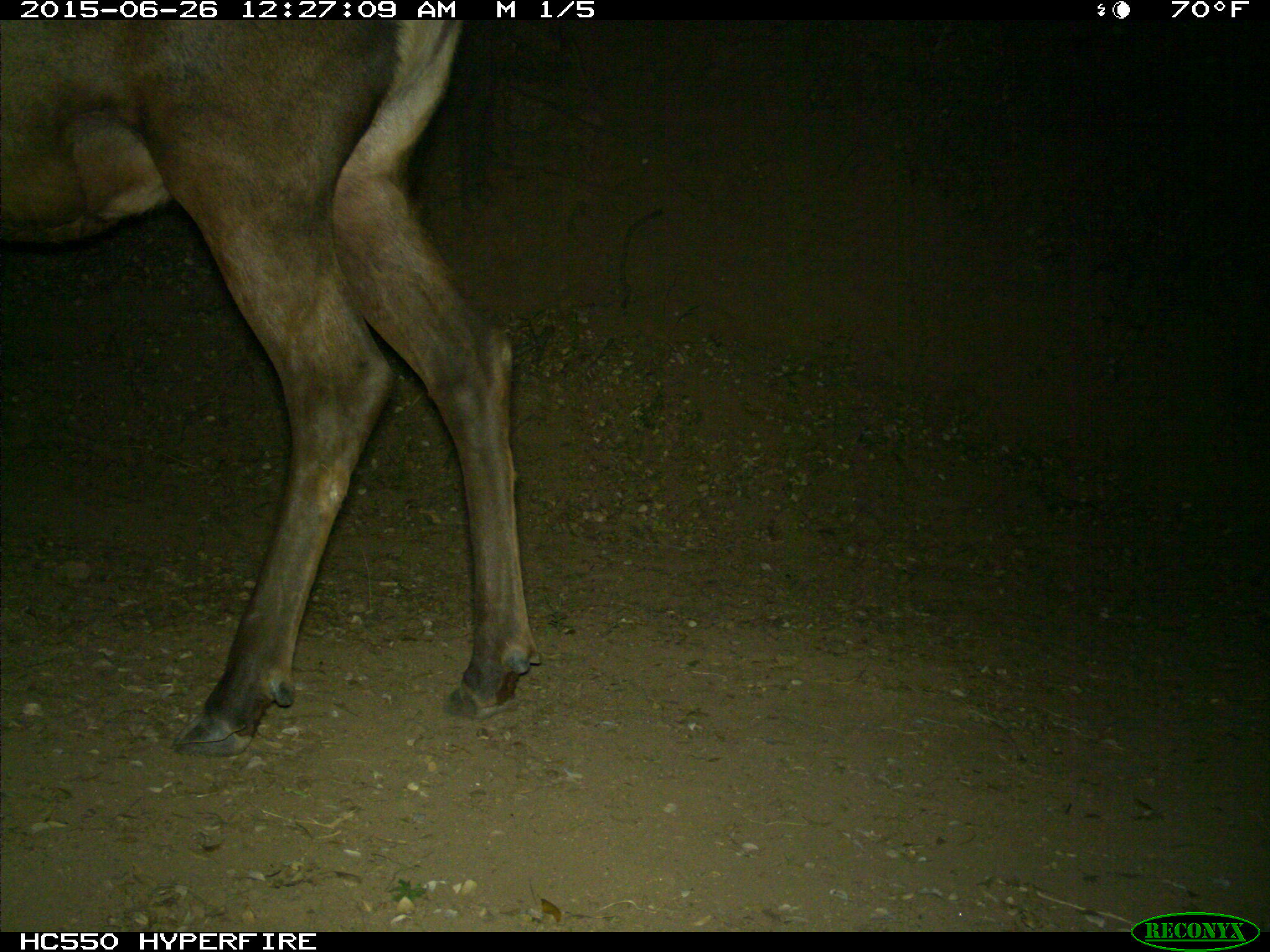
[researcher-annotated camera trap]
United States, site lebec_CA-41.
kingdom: Animalia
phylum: Chordata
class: Mammalia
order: Artiodactyla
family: Cervidae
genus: Cervus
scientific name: Cervus canadensis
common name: elk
Cervus canadensis (elk).